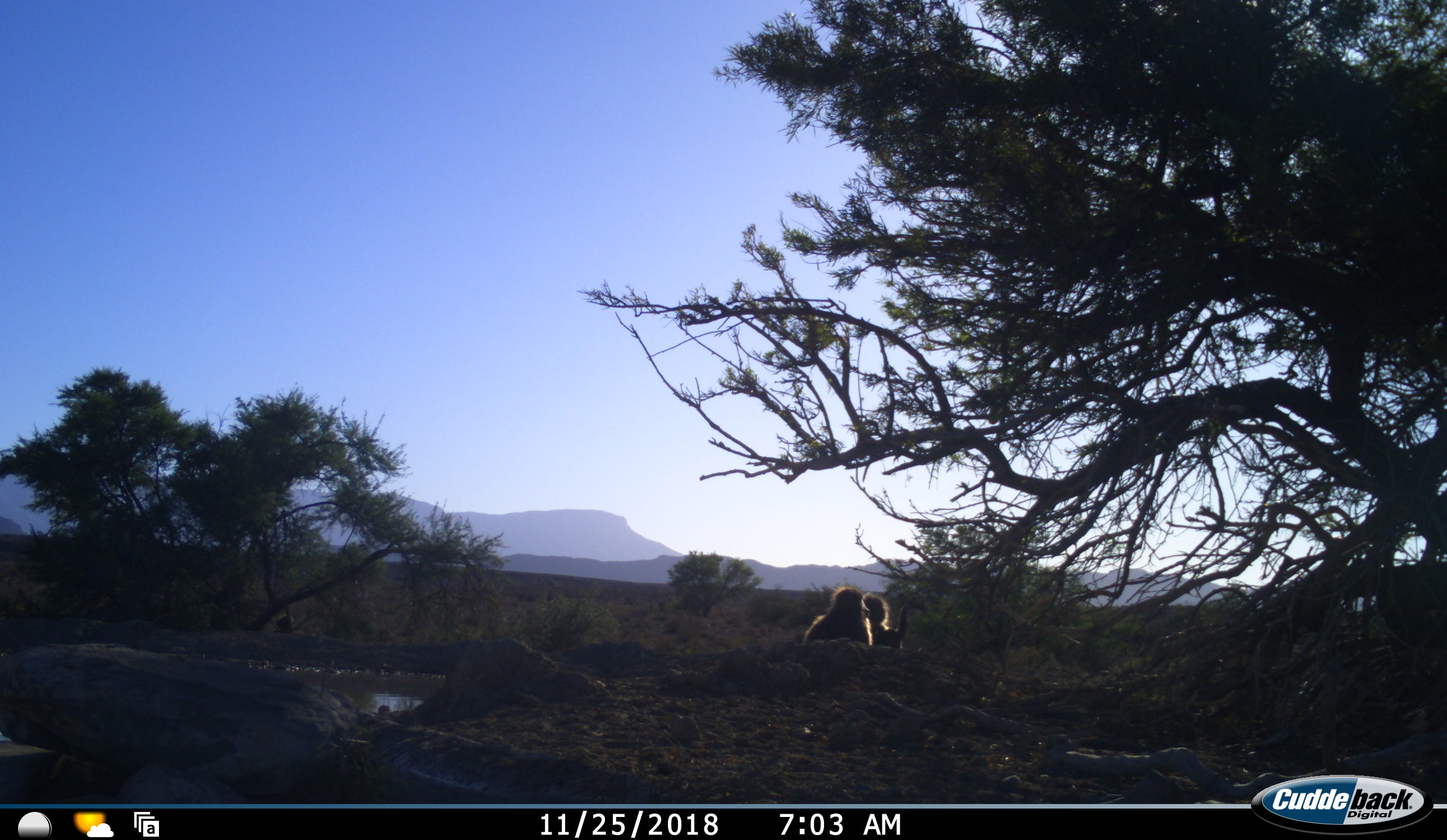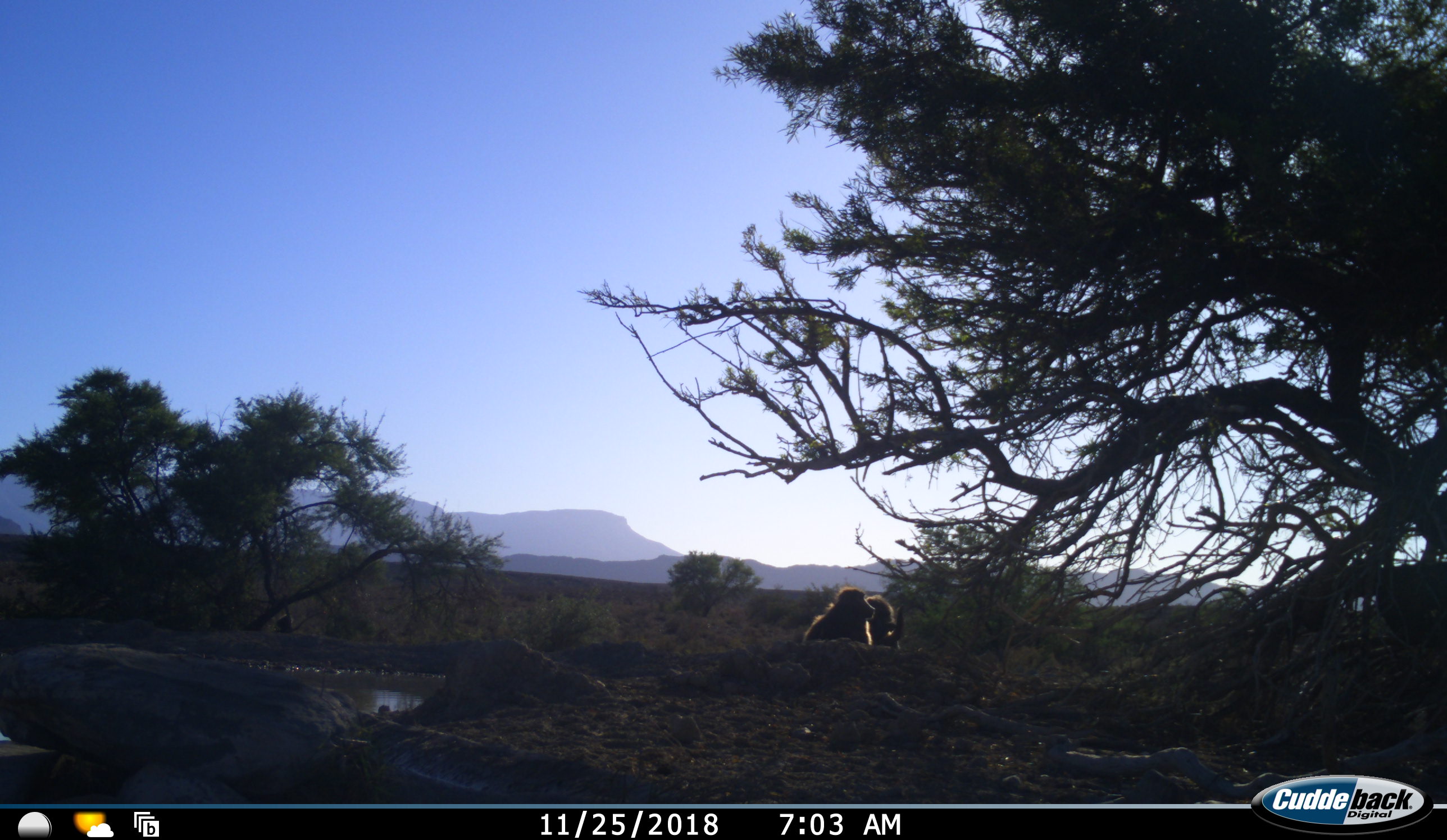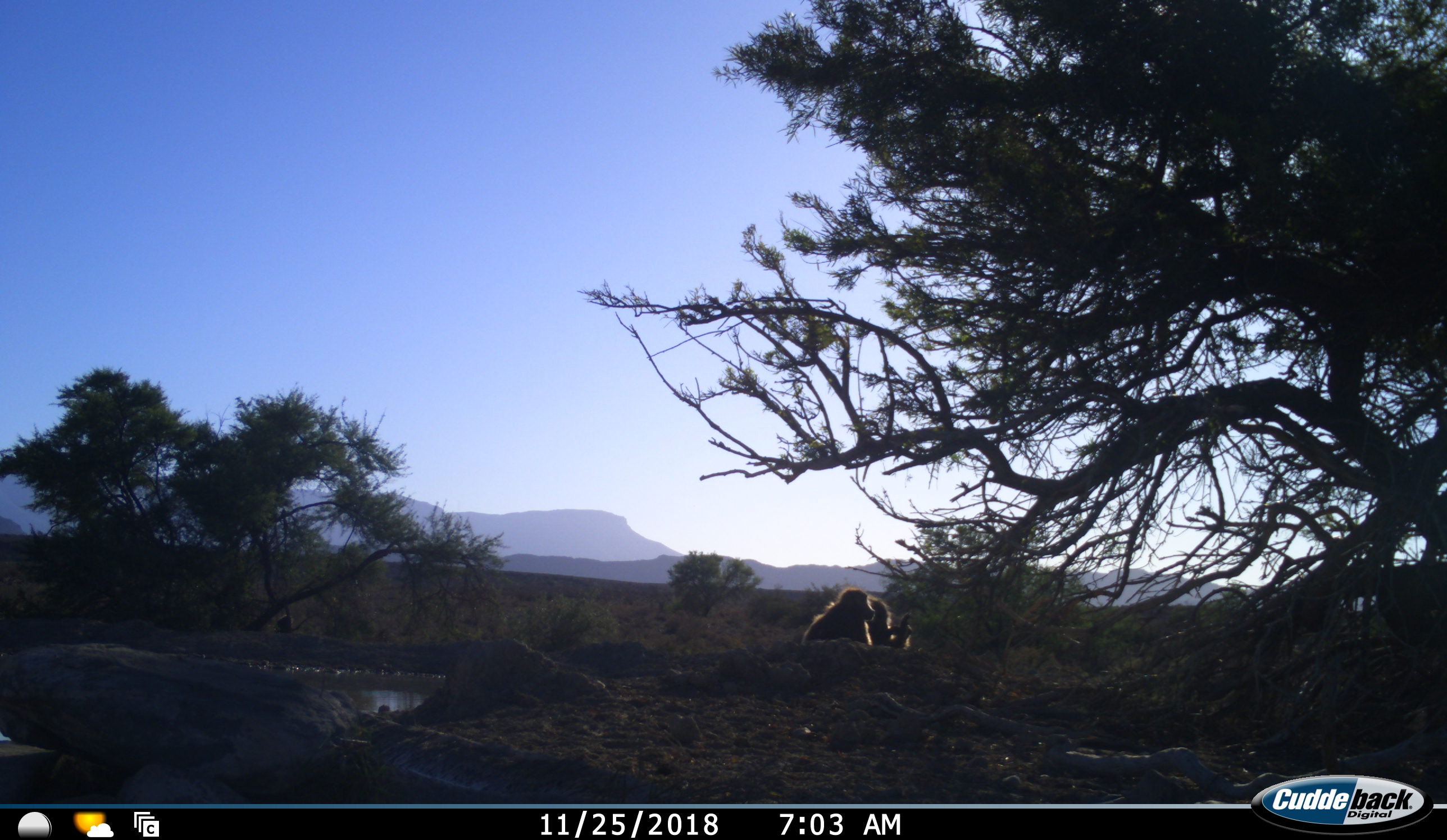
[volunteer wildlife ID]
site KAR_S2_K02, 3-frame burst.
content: unidentified animal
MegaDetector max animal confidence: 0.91